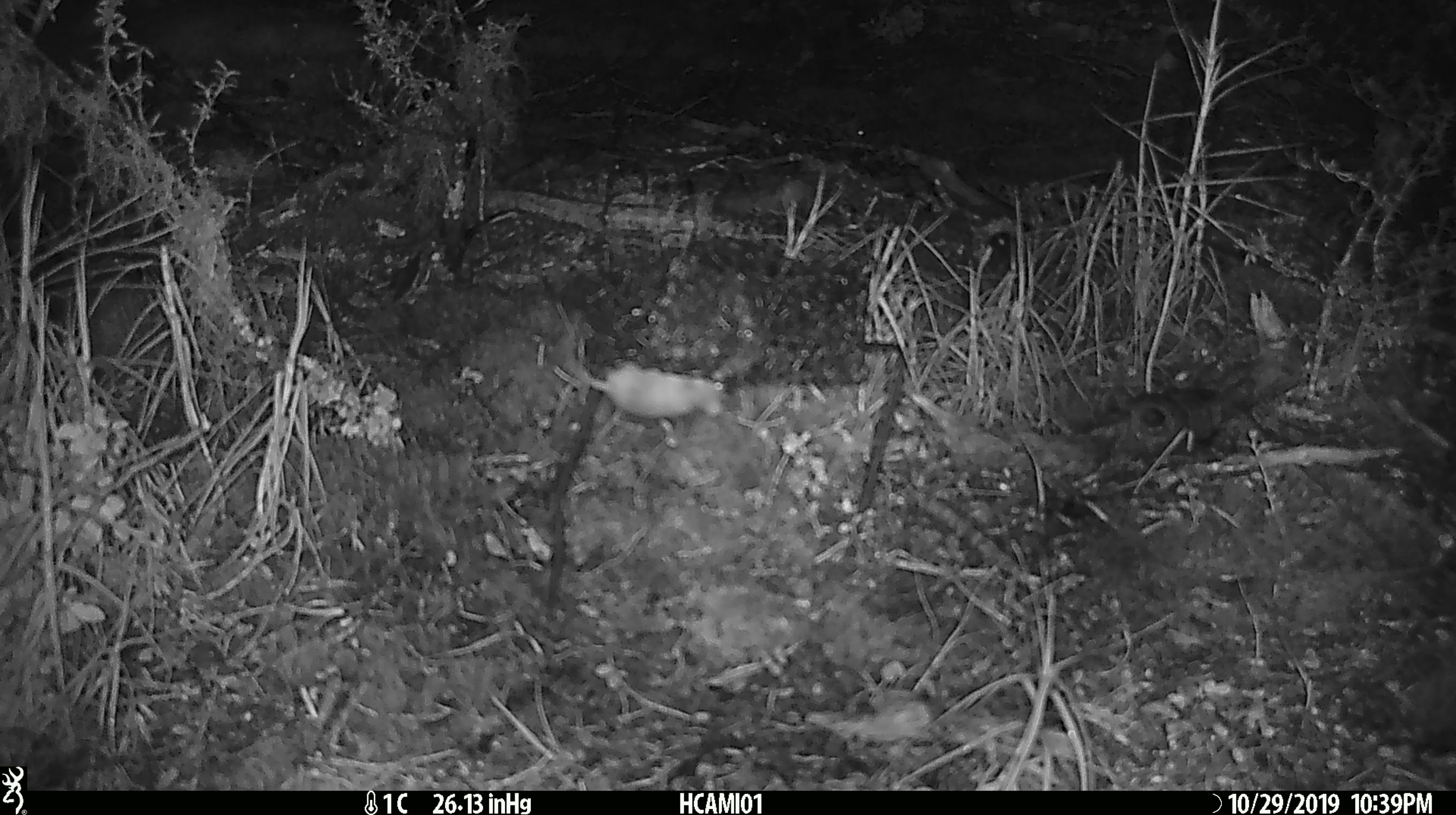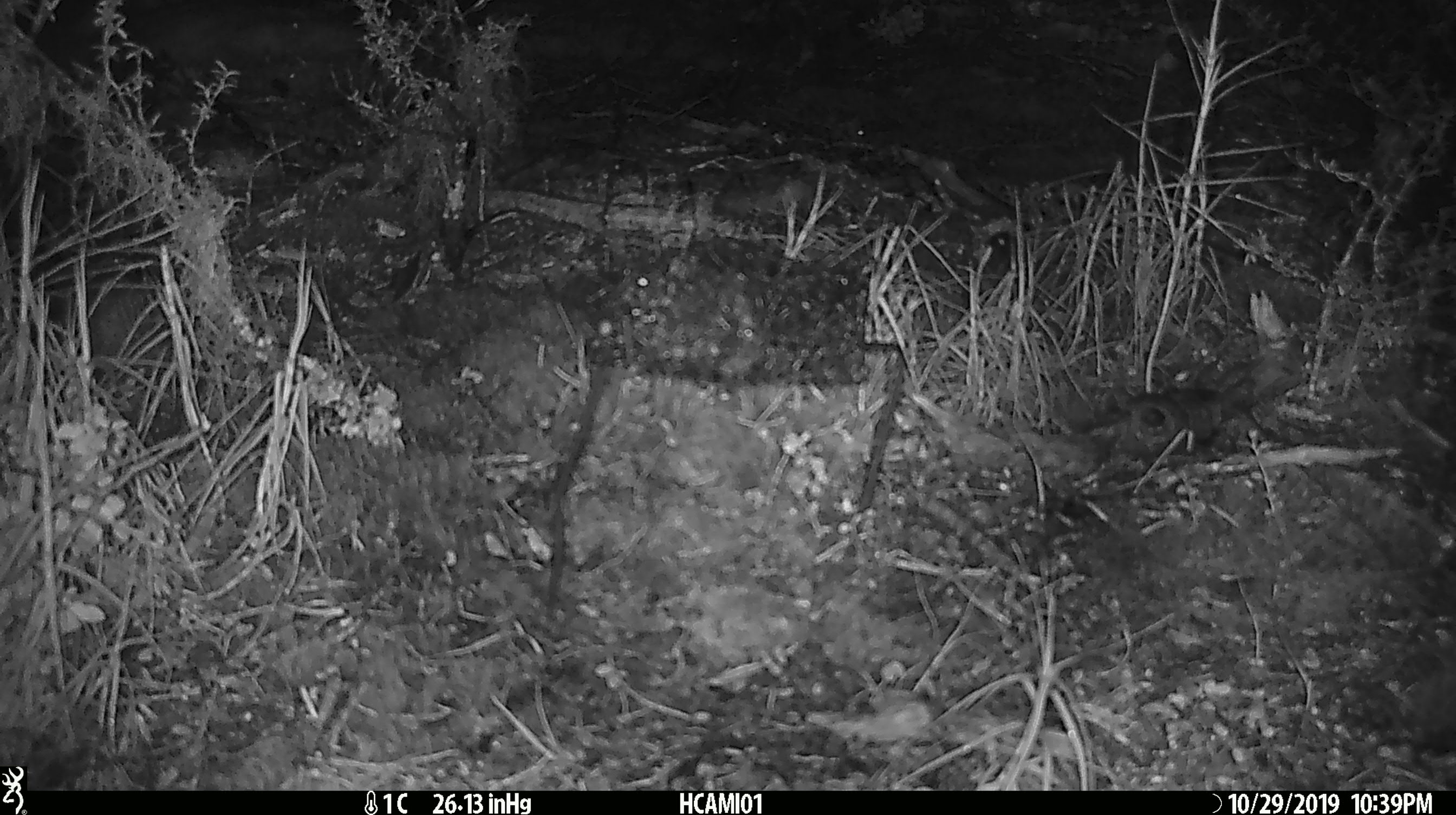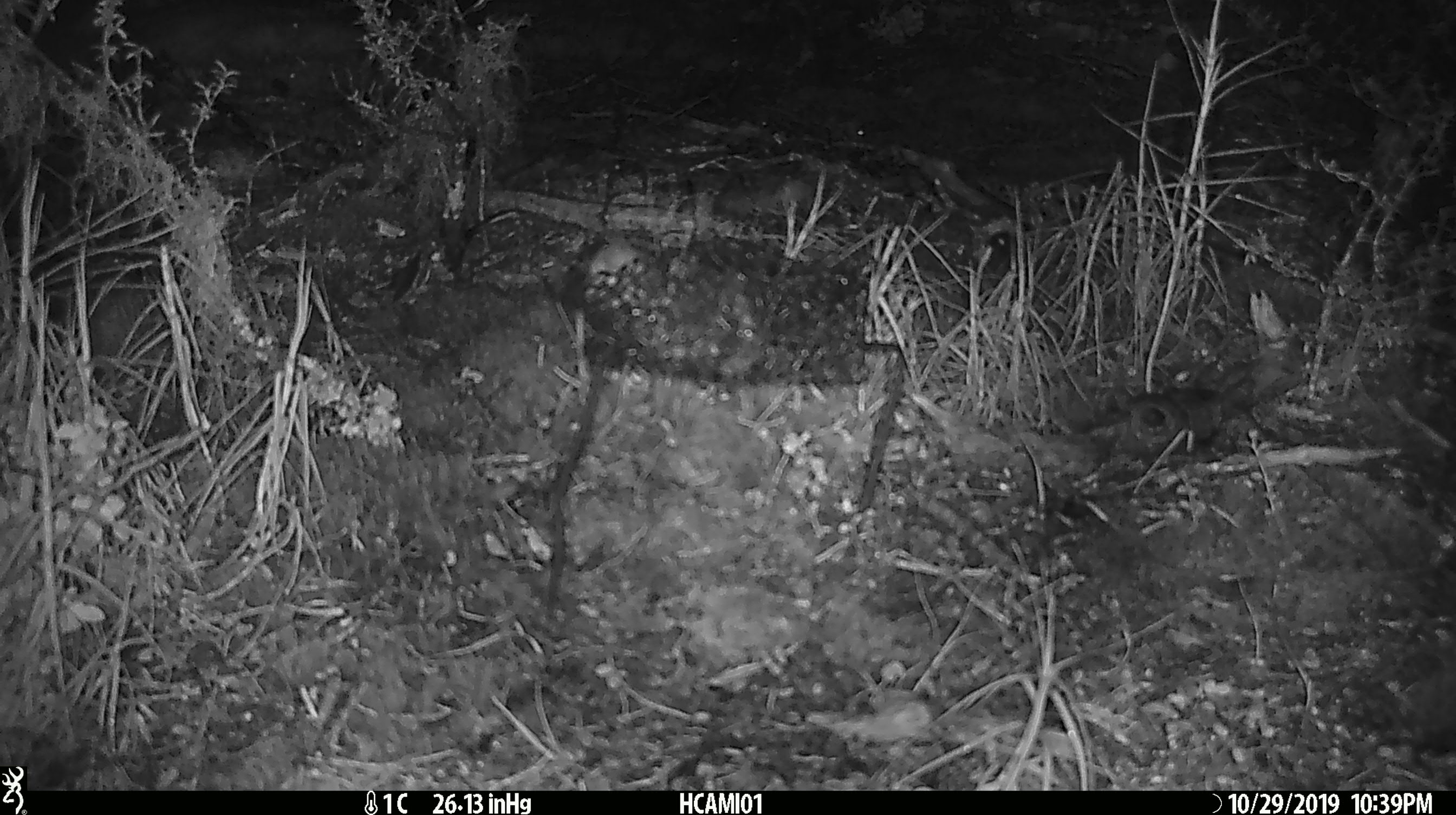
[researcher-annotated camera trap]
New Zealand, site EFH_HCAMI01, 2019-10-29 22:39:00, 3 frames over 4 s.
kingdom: Animalia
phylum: Chordata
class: Mammalia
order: Rodentia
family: Muridae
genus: Mus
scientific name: Mus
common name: mouse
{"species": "mouse (Mus)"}